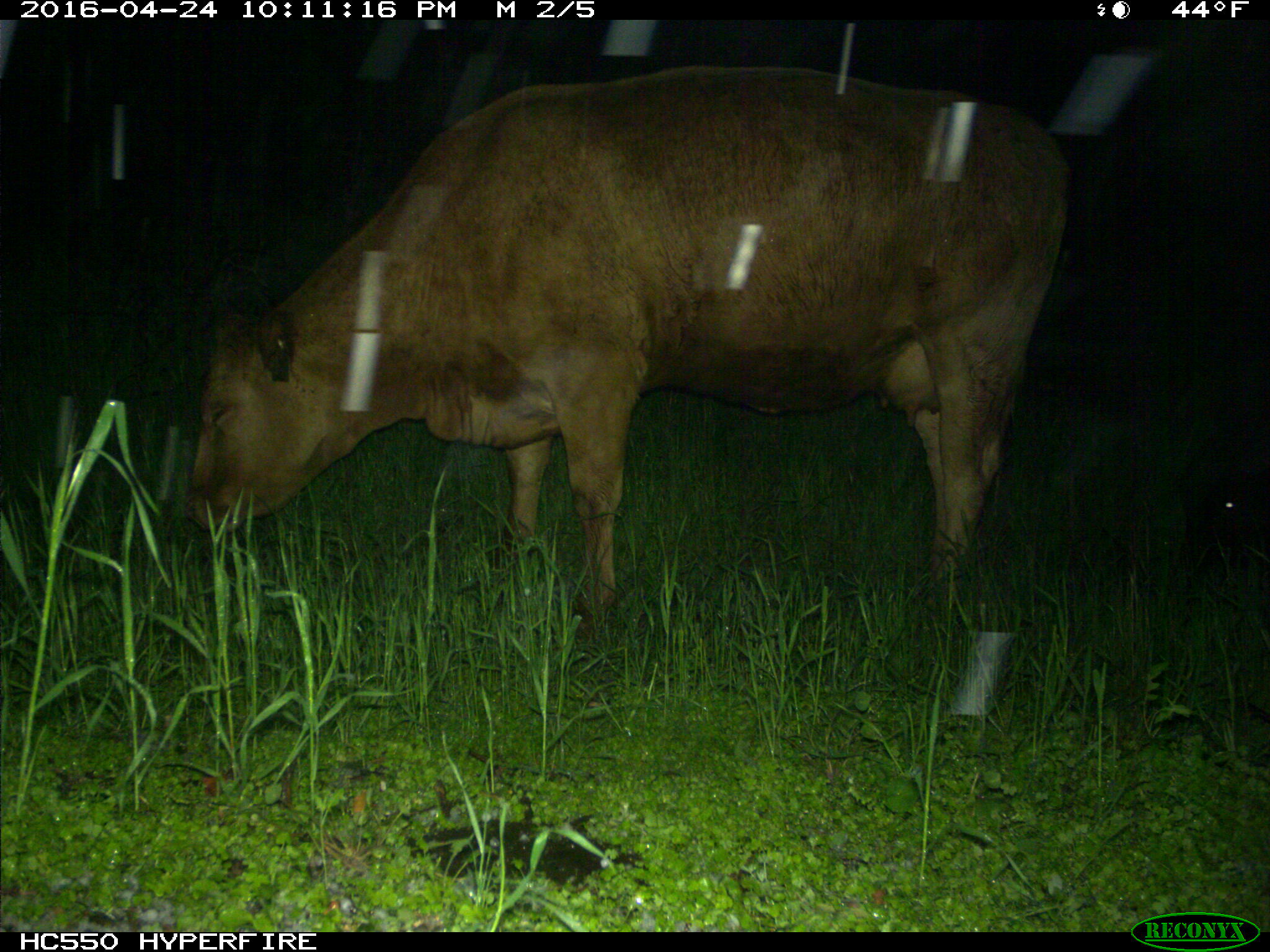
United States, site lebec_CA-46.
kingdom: Animalia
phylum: Chordata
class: Mammalia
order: Artiodactyla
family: Bovidae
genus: Bos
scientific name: Bos taurus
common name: domestic cow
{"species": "Bos taurus (domestic cow)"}